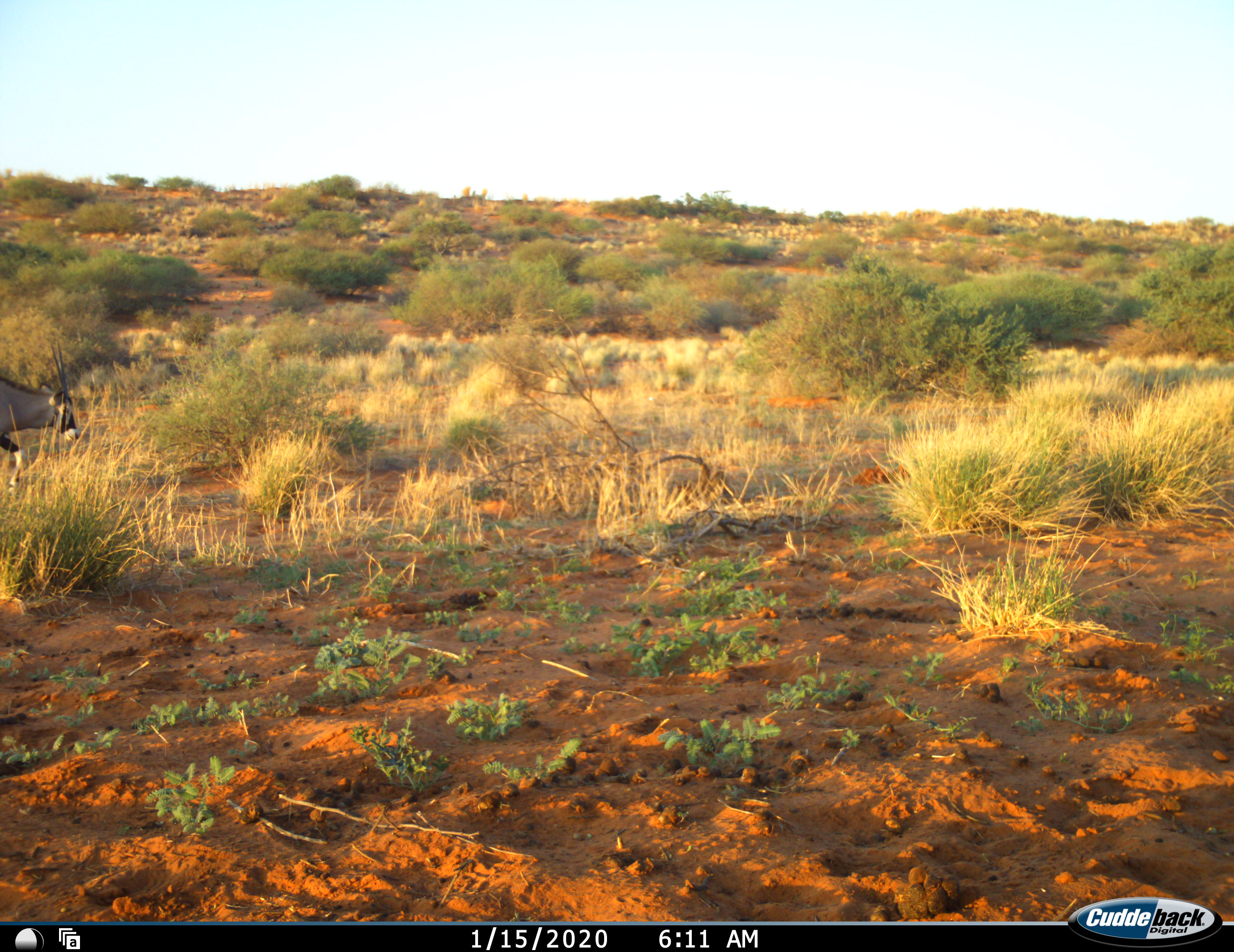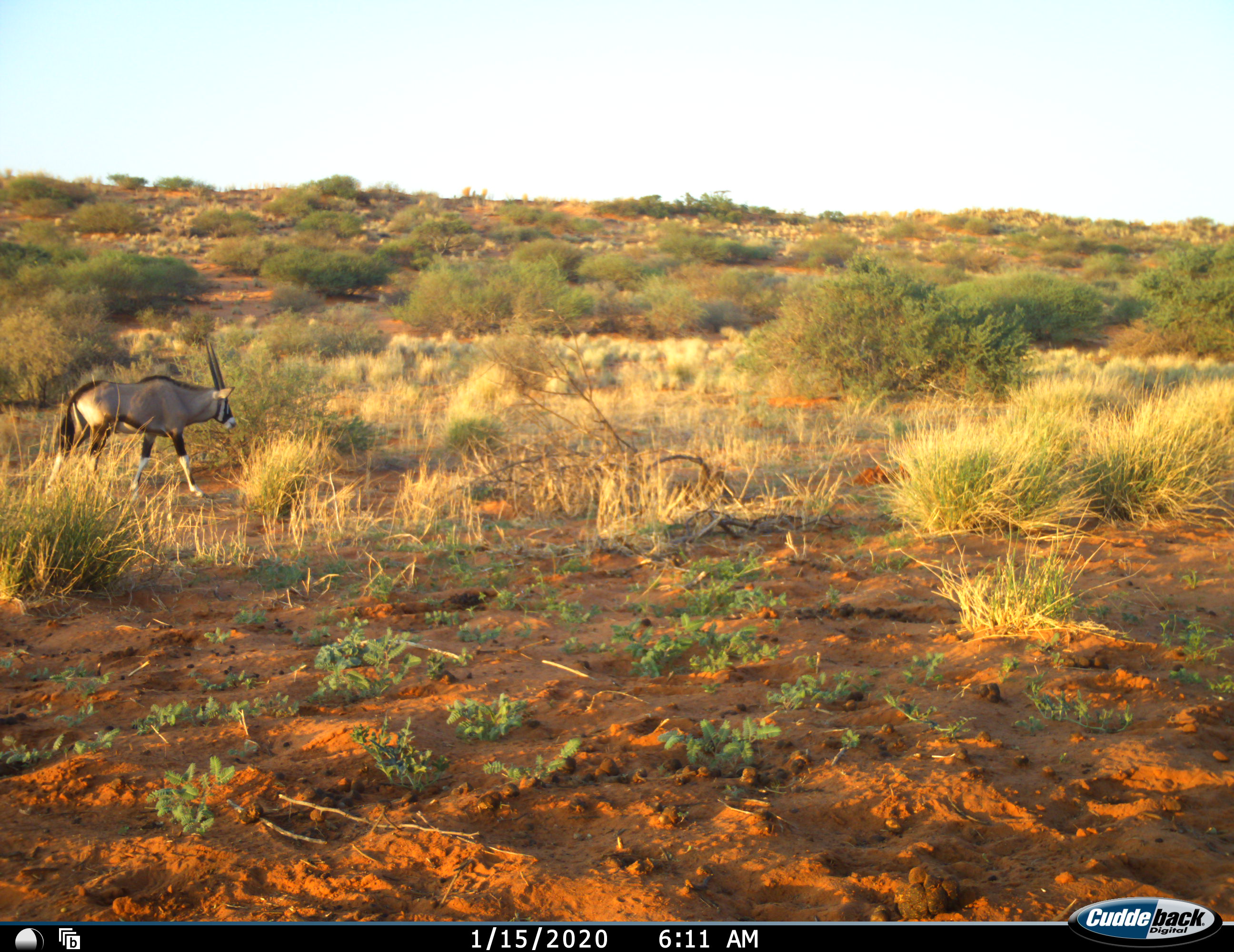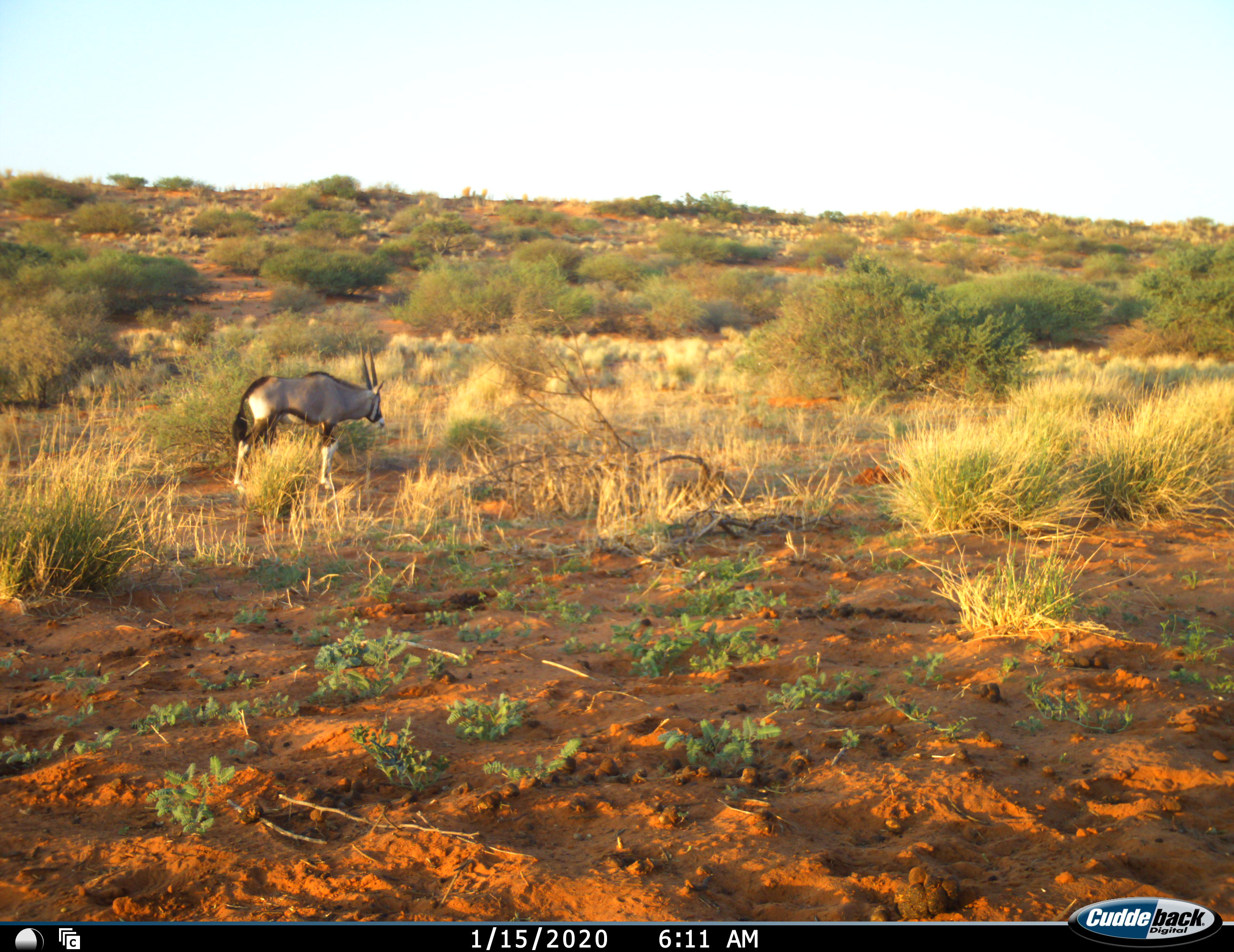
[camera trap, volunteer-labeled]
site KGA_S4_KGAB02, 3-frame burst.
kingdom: Animalia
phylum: Chordata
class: Mammalia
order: Artiodactyla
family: Bovidae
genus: Oryx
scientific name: Oryx gazella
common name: gemsbok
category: oryx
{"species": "oryx (gemsbok) (Oryx gazella)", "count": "1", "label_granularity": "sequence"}